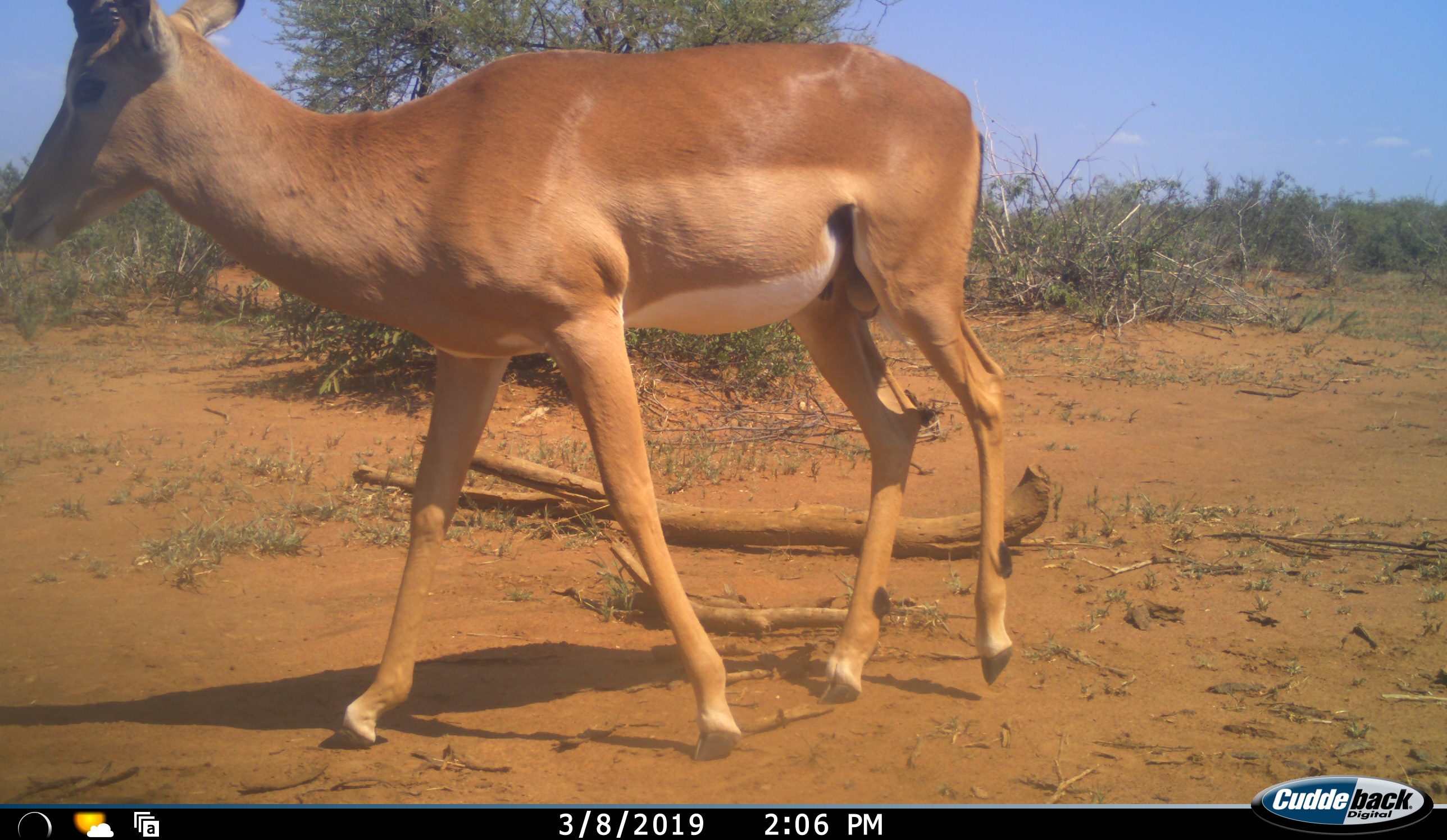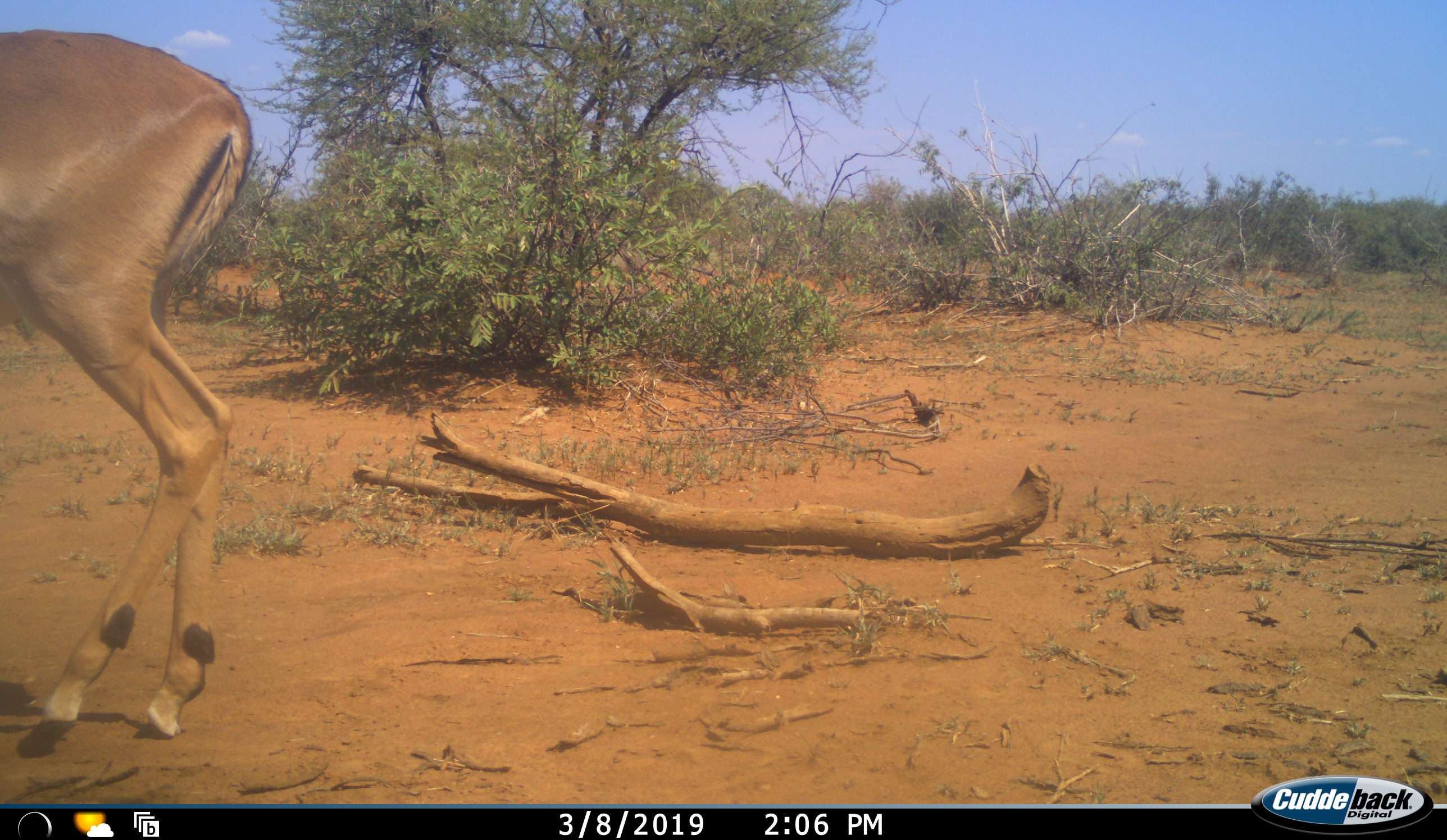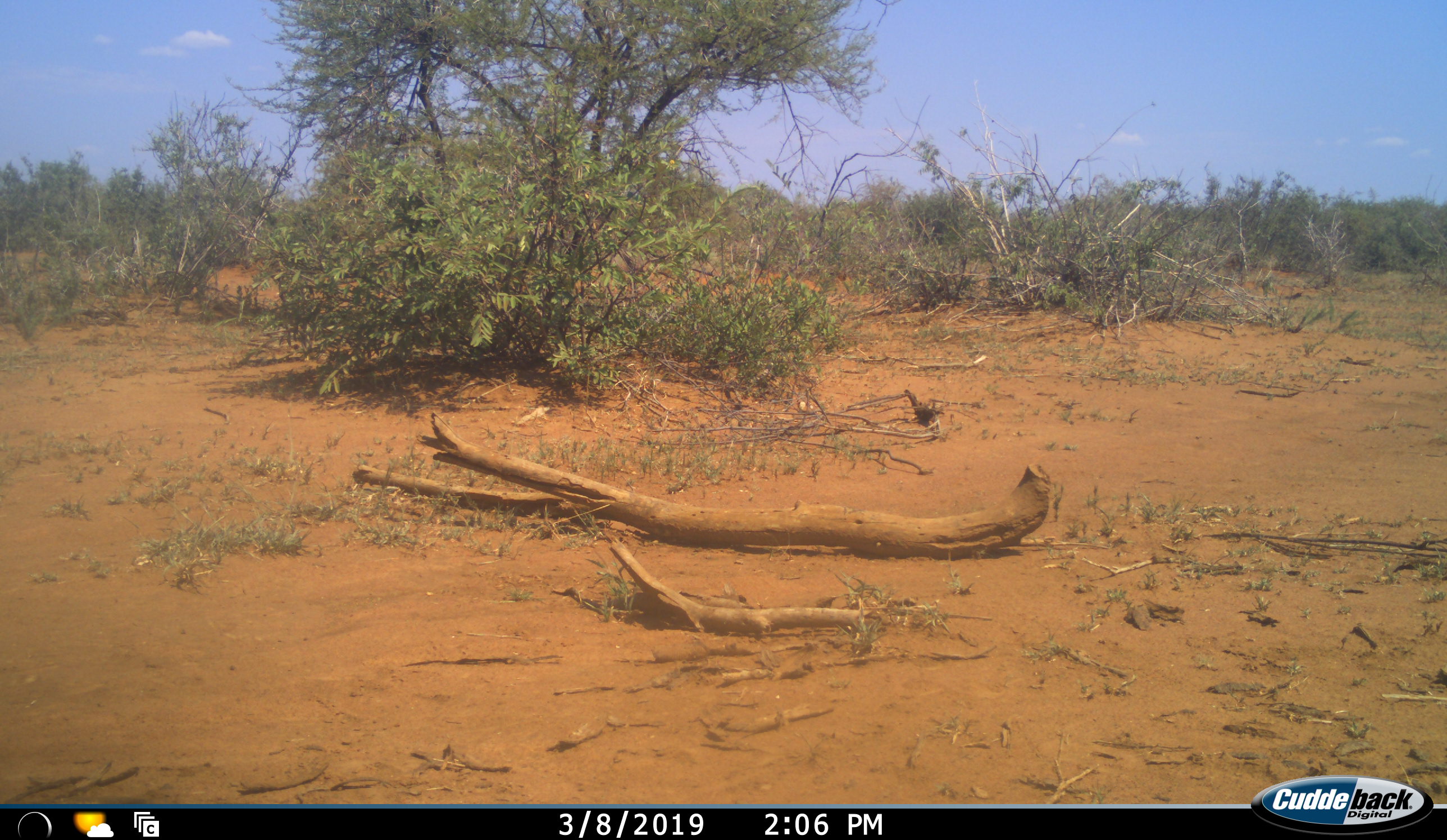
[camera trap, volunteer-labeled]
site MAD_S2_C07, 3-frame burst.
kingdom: Animalia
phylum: Chordata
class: Mammalia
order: Artiodactyla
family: Bovidae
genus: Aepyceros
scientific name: Aepyceros melampus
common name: impala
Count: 1.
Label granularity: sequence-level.